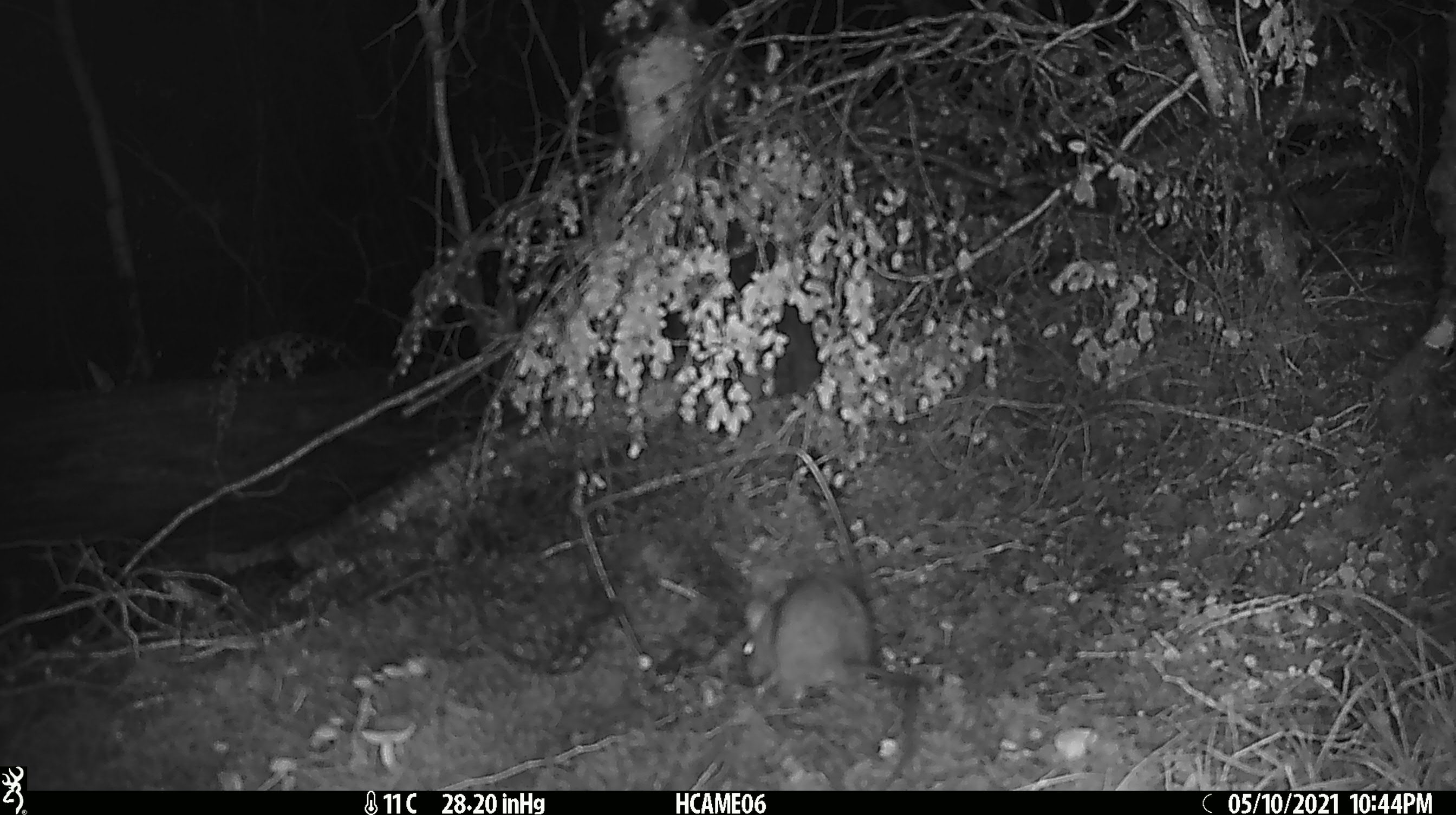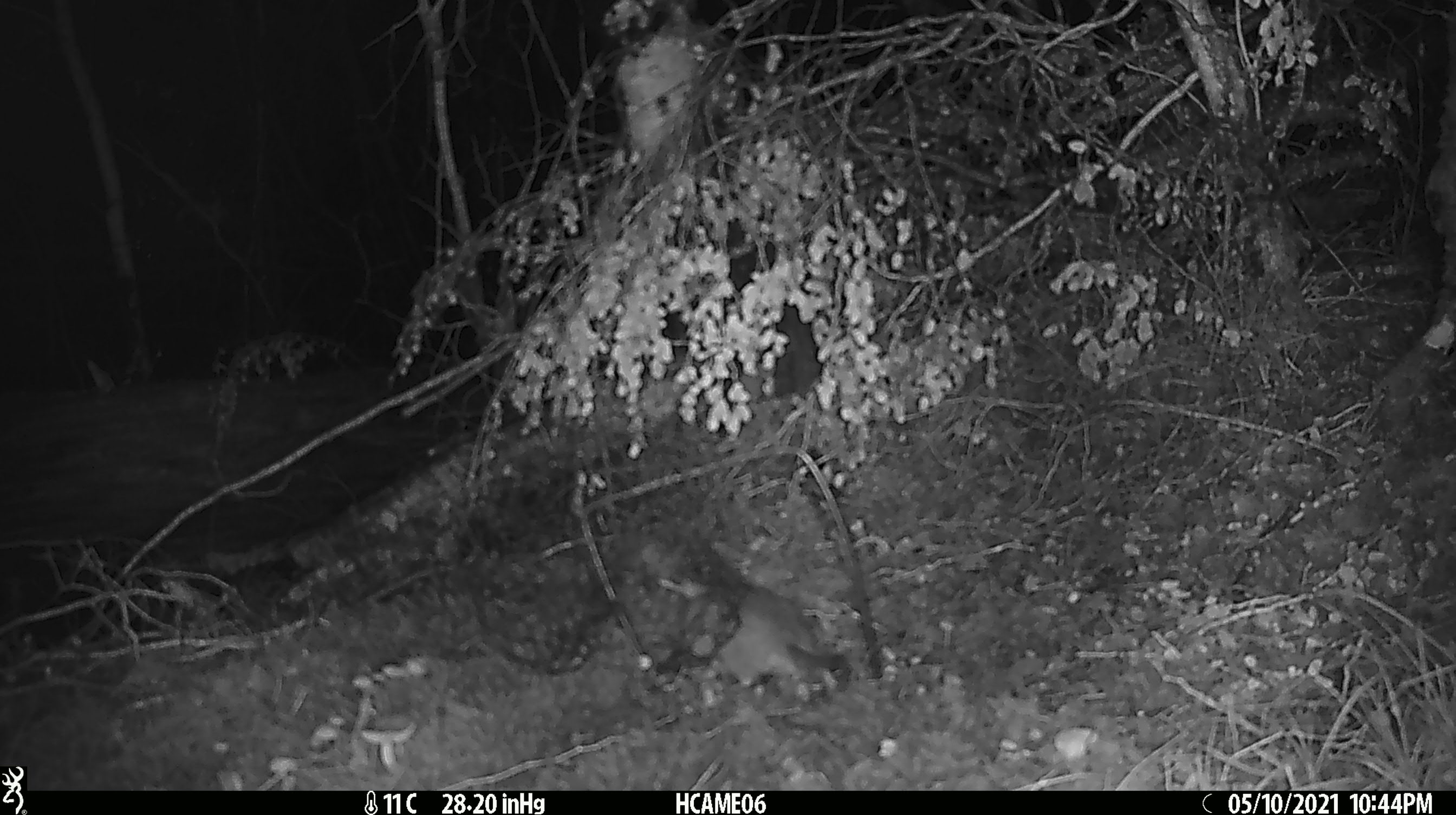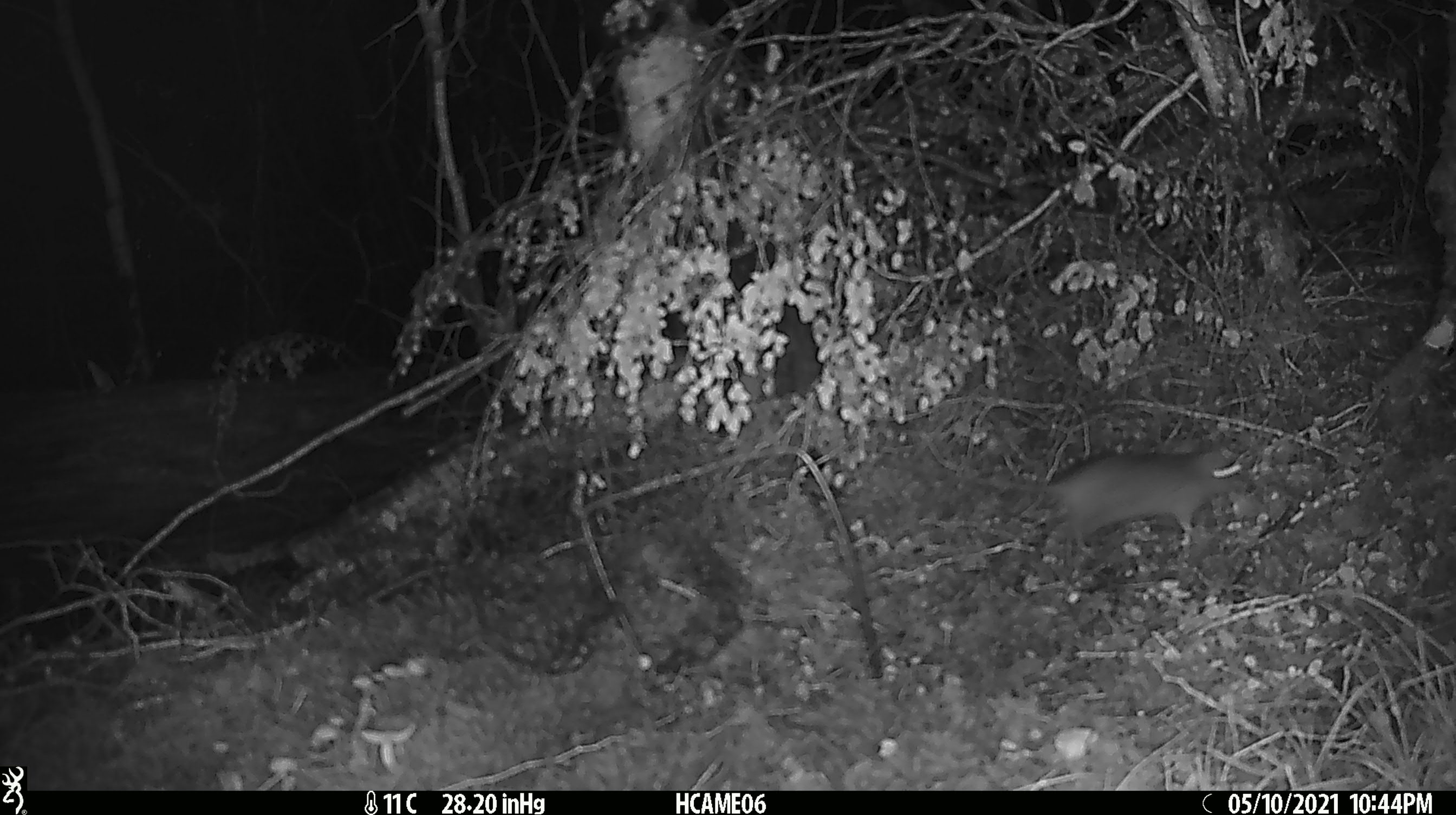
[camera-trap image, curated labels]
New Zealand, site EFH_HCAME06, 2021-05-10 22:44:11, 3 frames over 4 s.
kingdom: Animalia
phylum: Chordata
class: Mammalia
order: Rodentia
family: Muridae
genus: Rattus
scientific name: Rattus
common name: rat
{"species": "rat (Rattus)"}